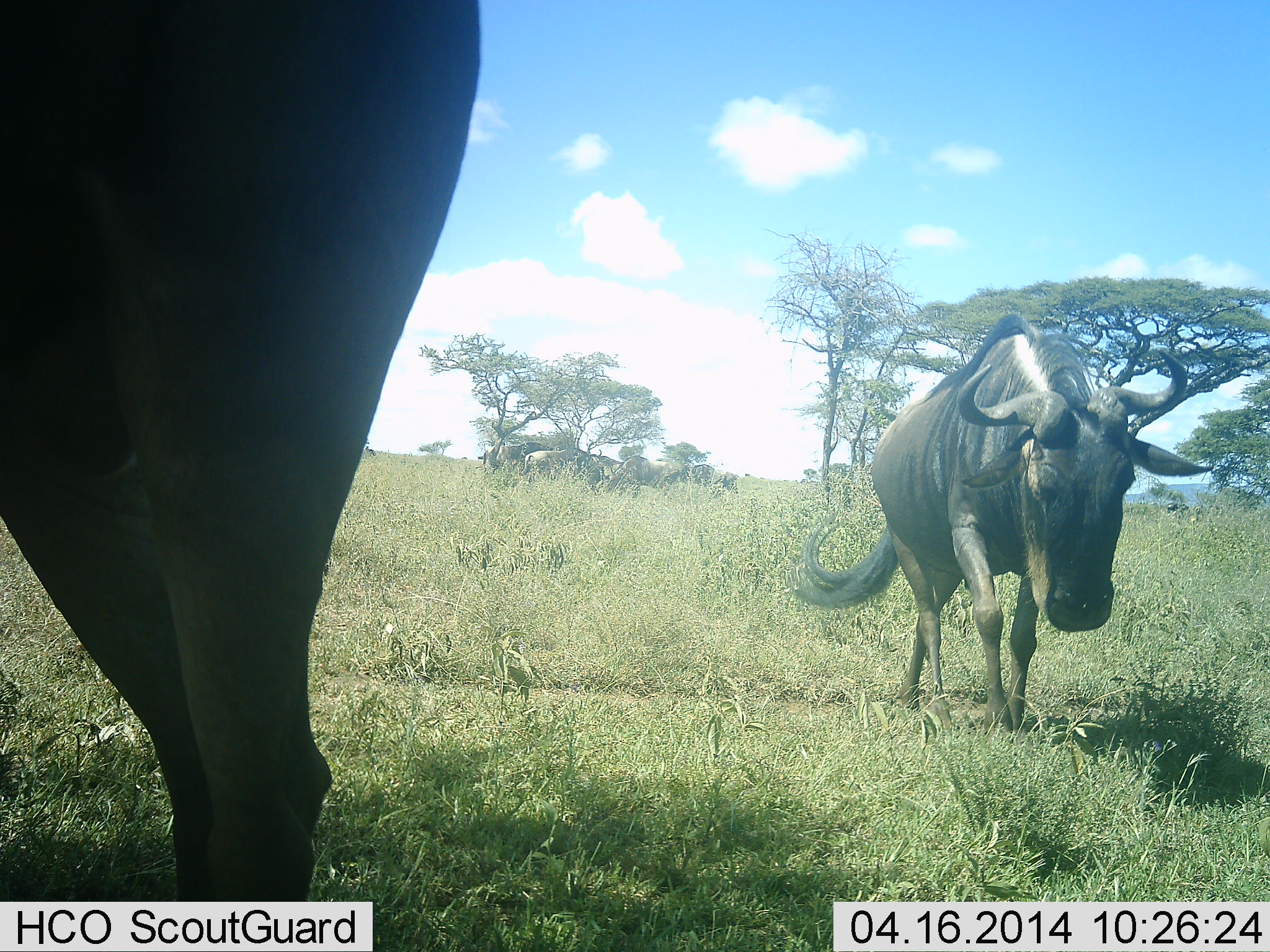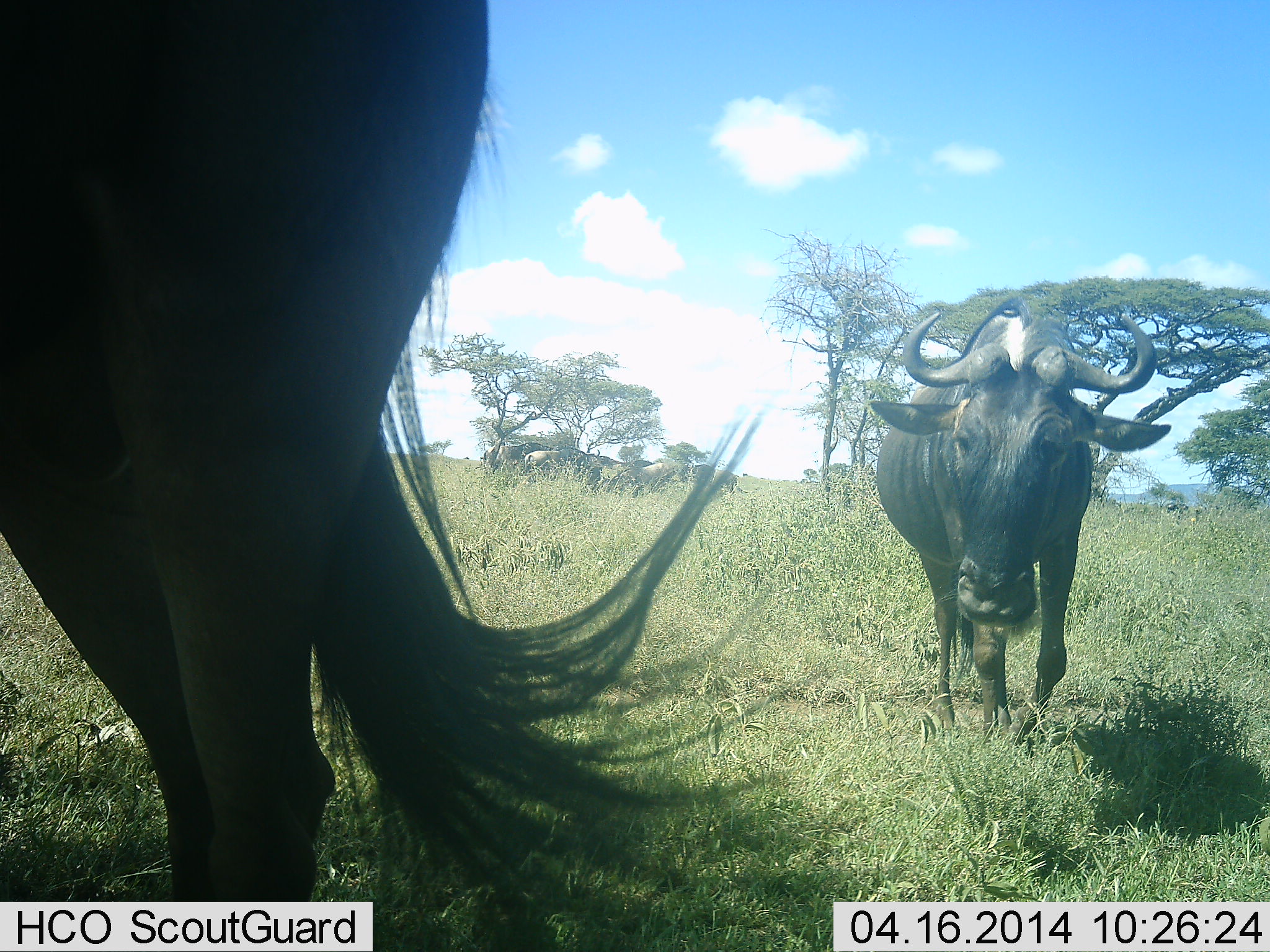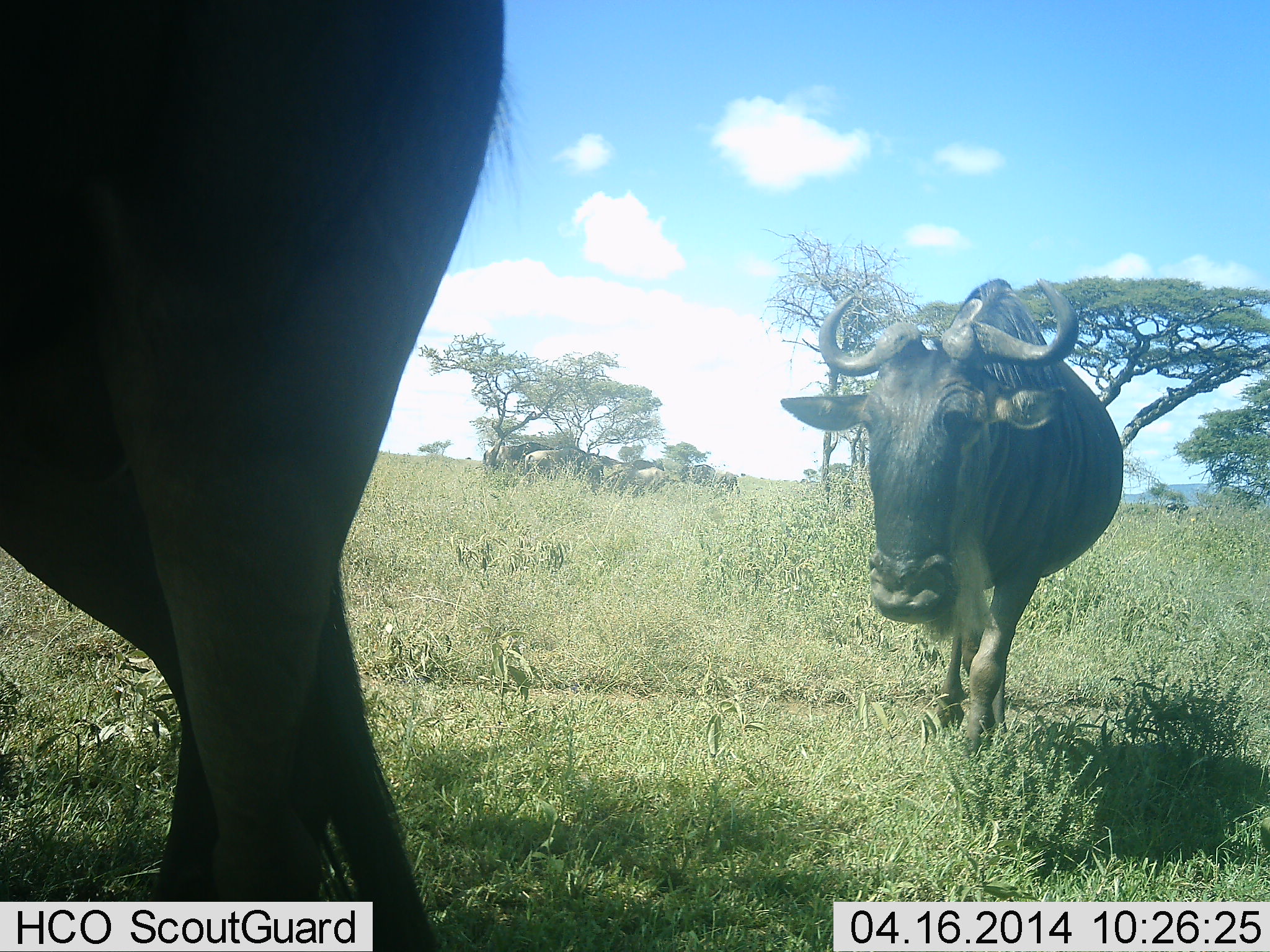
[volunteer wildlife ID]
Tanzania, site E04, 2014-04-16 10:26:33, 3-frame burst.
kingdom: Animalia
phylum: Chordata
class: Mammalia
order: Artiodactyla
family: Bovidae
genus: Connochaetes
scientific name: Connochaetes taurinus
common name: blue wildebeest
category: wildebeest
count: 2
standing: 50%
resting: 0%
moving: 80%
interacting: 10%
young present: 0%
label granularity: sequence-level